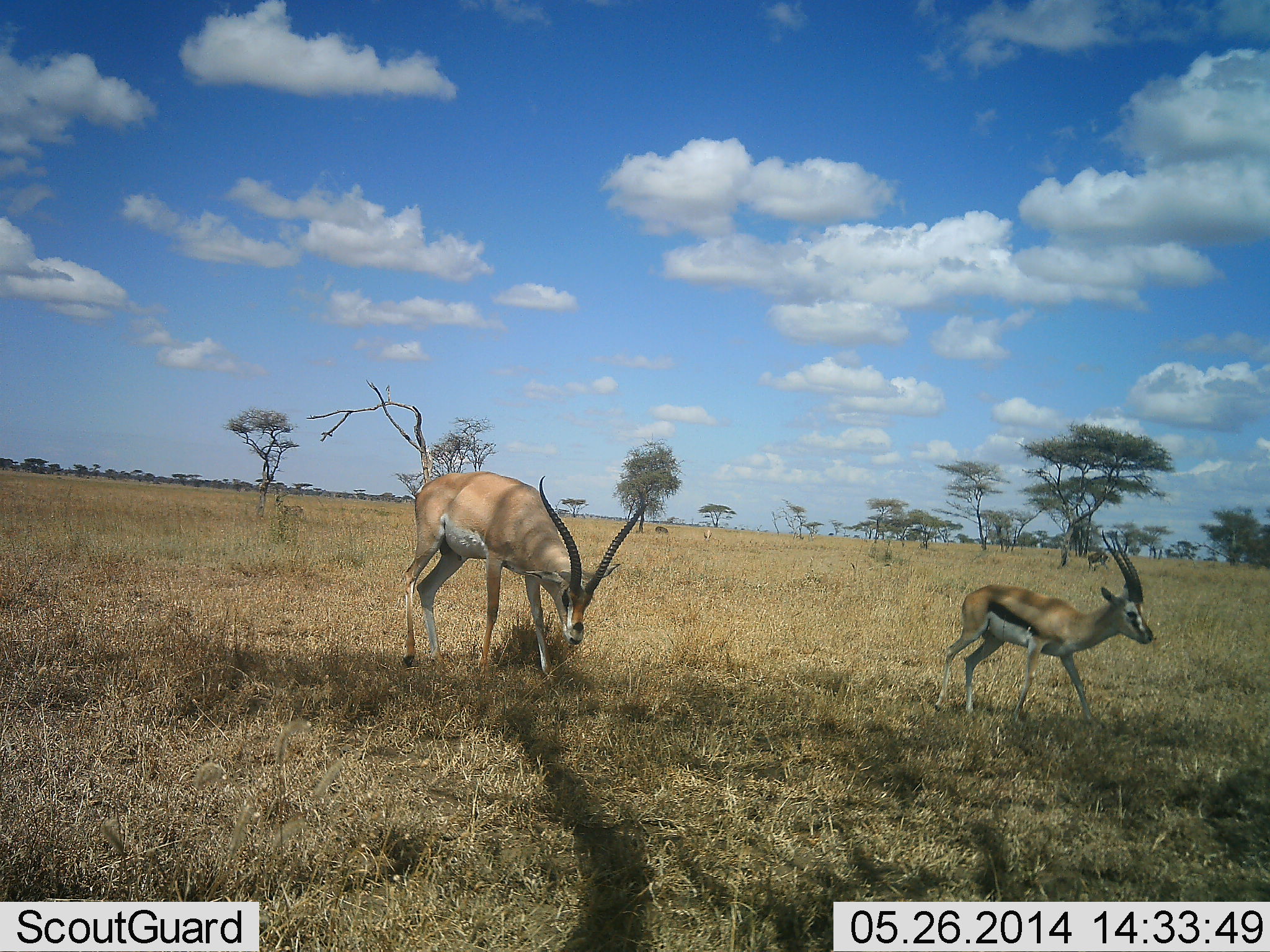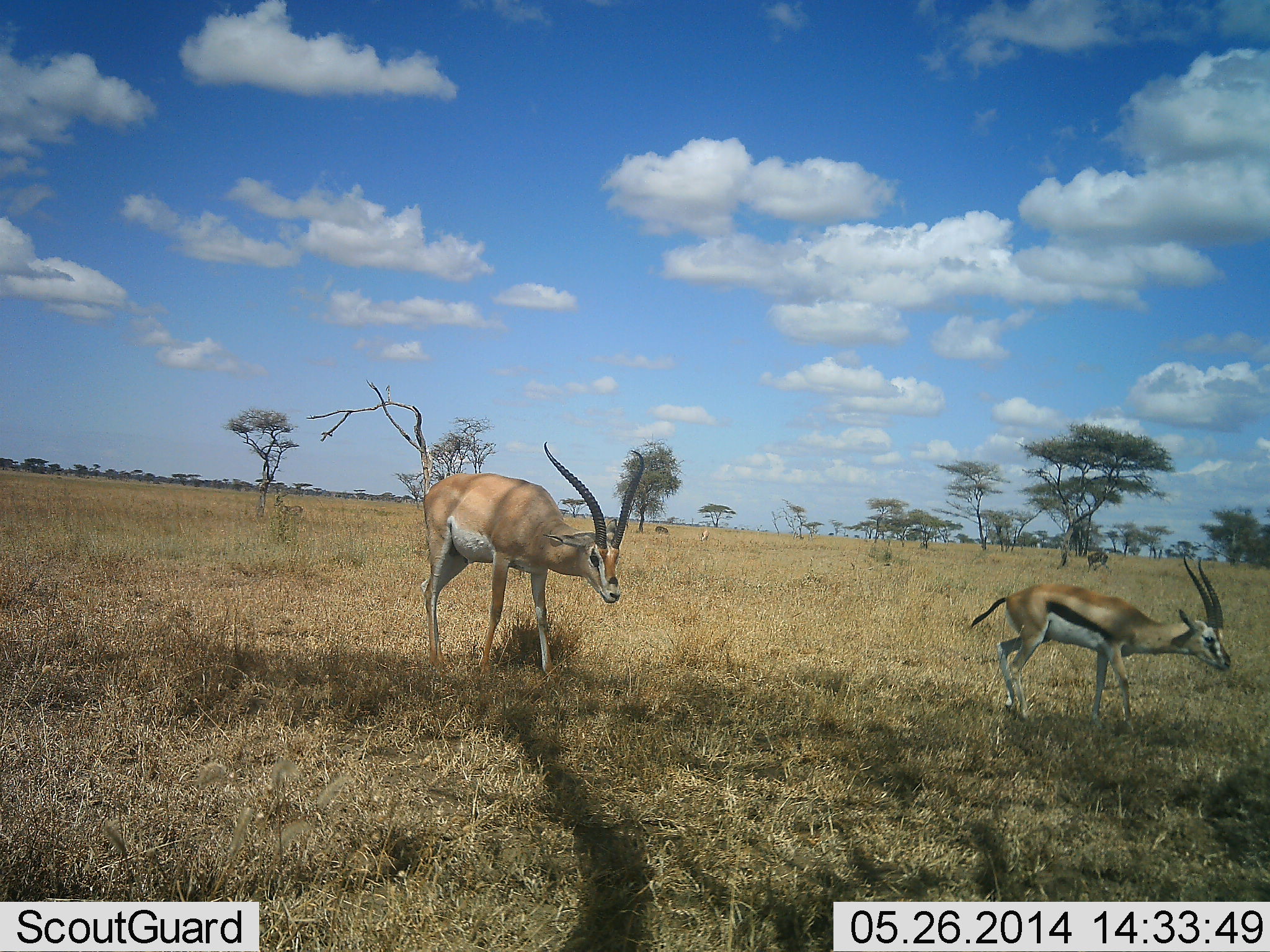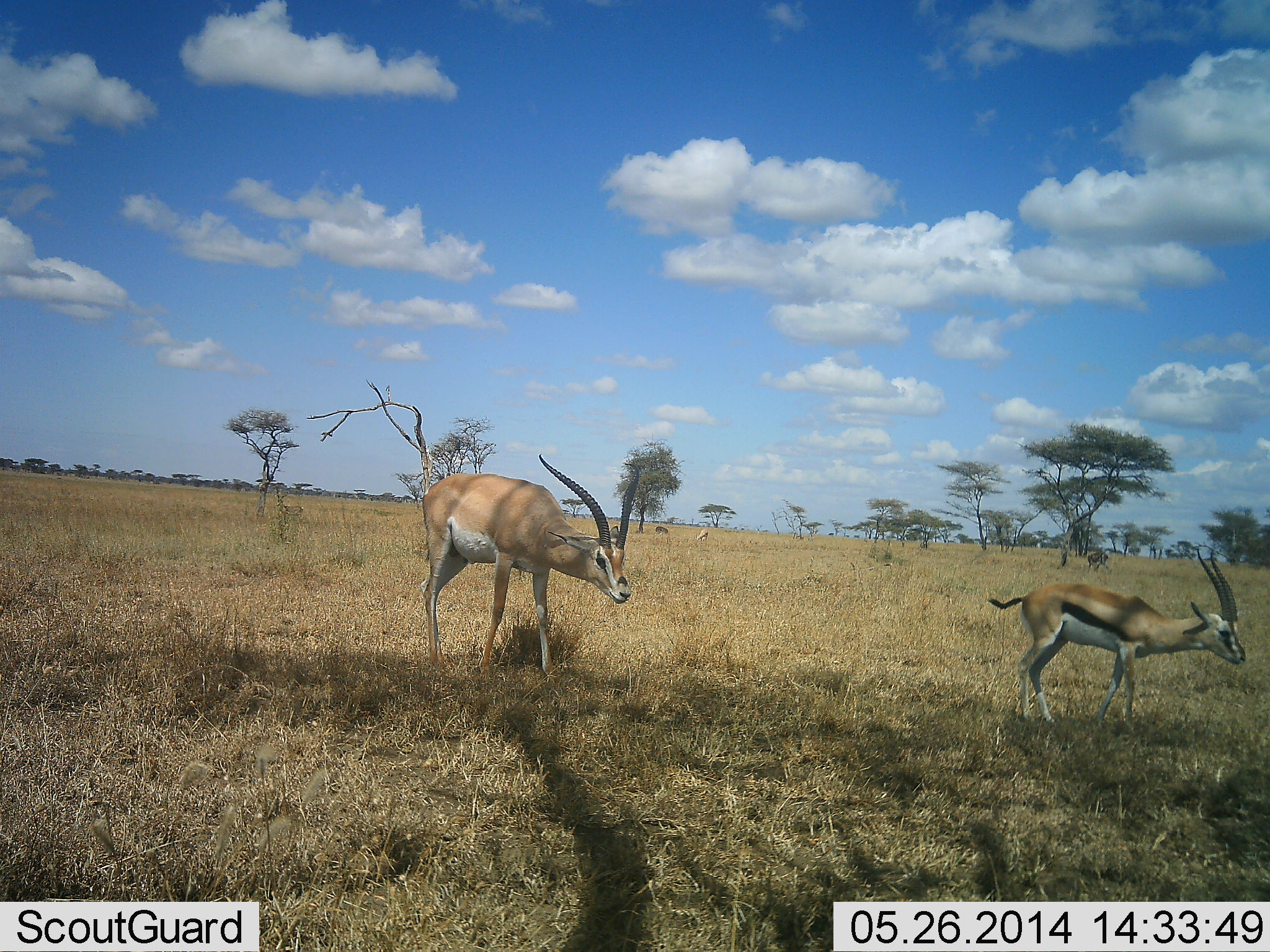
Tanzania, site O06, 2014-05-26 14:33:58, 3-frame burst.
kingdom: Animalia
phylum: Chordata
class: Mammalia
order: Artiodactyla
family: Bovidae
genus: Nanger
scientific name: Nanger granti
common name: grant's gazelle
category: gazellegrants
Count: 1.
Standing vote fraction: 80%.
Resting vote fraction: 0%.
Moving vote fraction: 10%.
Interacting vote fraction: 0%.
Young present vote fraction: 0%.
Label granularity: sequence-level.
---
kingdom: Animalia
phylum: Chordata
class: Mammalia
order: Artiodactyla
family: Bovidae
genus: Eudorcas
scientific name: Eudorcas thomsonii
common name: thomson's gazelle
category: gazellethomsons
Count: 1.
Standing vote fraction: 38%.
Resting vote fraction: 0%.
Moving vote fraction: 46%.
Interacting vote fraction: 0%.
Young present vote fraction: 8%.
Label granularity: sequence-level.